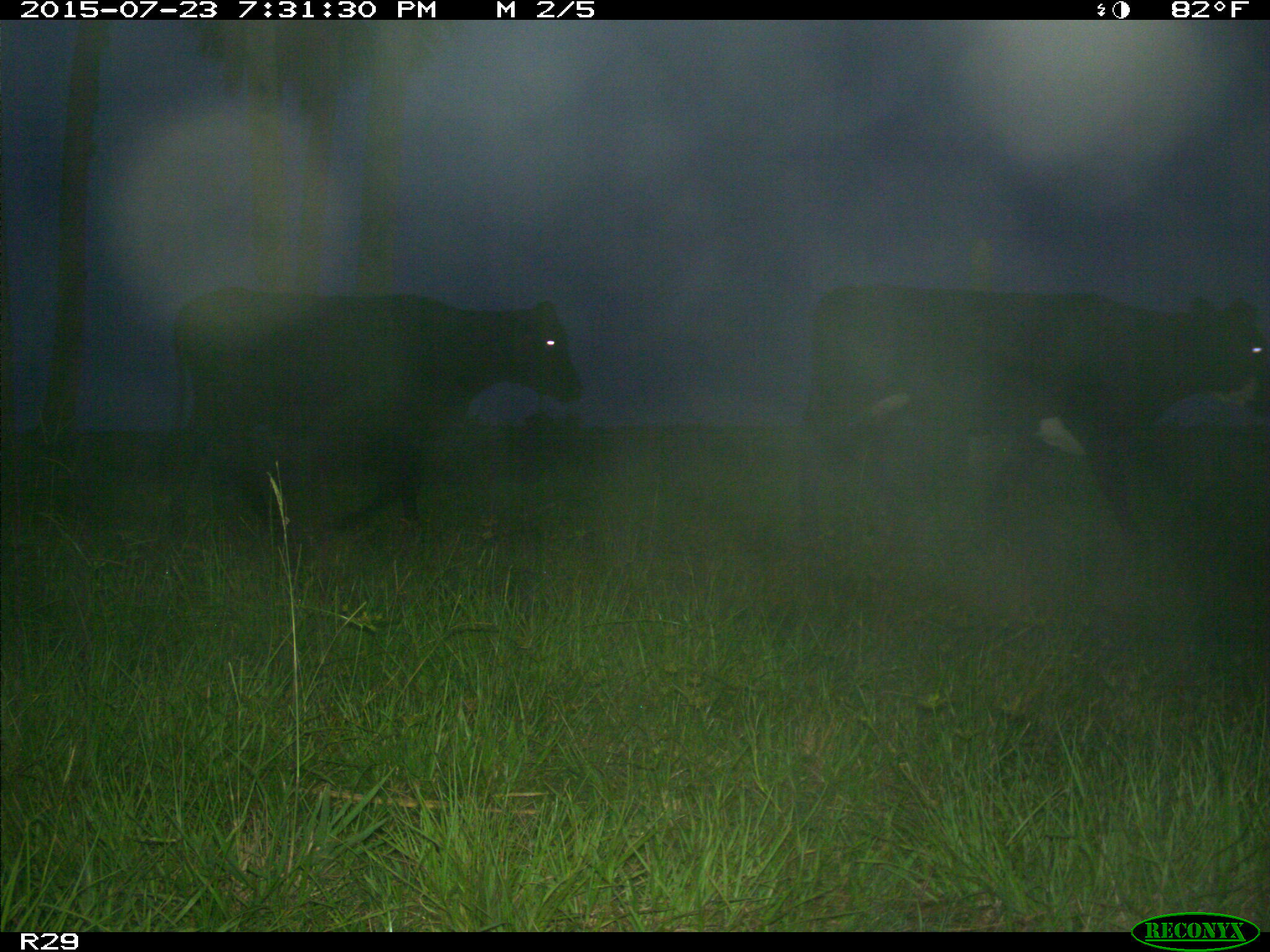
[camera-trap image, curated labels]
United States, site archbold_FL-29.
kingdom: Animalia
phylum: Chordata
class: Mammalia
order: Artiodactyla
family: Bovidae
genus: Bos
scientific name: Bos taurus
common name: domestic cow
Bos taurus (domestic cow).